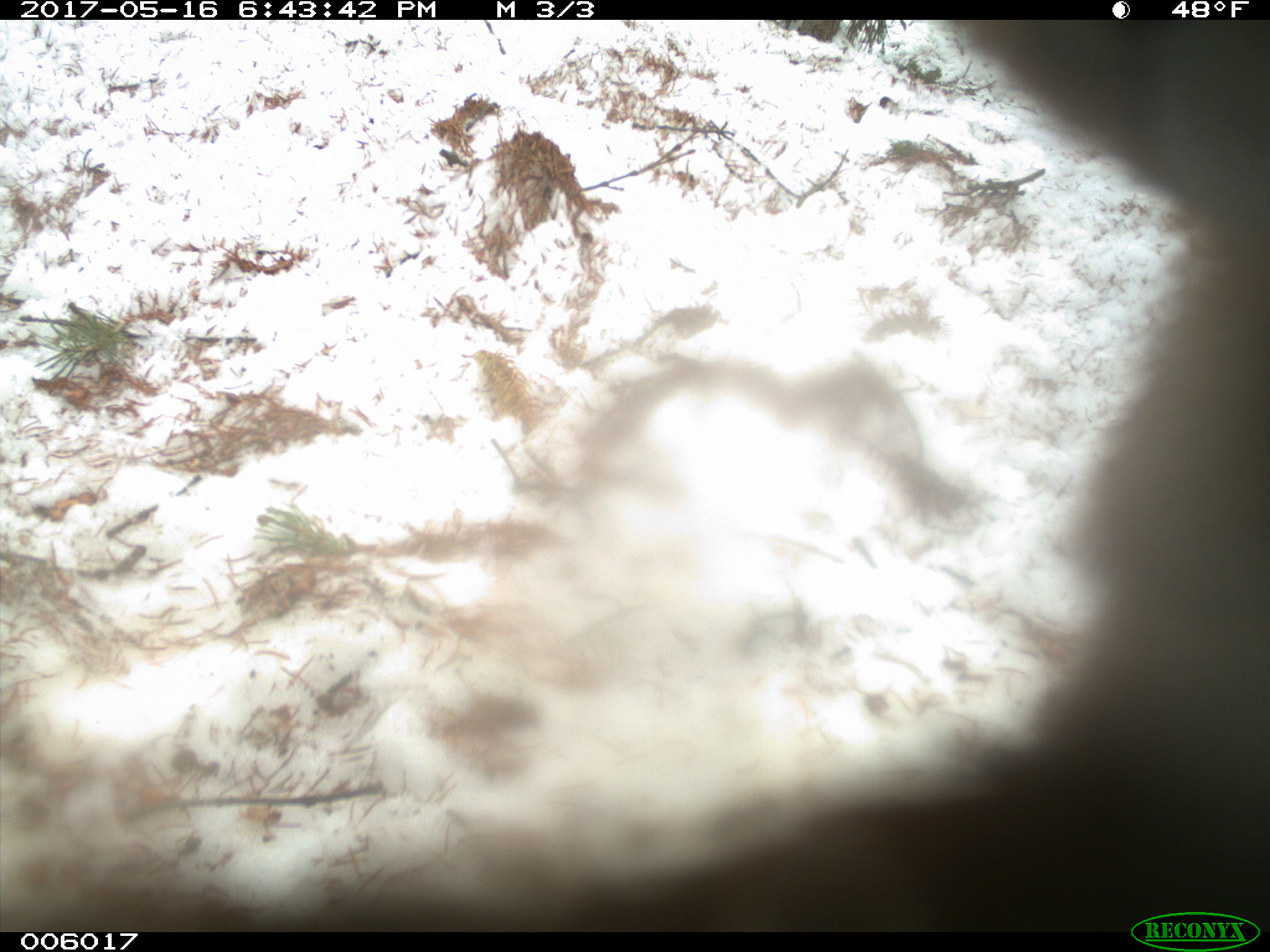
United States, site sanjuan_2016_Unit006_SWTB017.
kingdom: Animalia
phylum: Chordata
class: Mammalia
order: Carnivora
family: Ursidae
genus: Ursus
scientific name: Ursus americanus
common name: american black bear